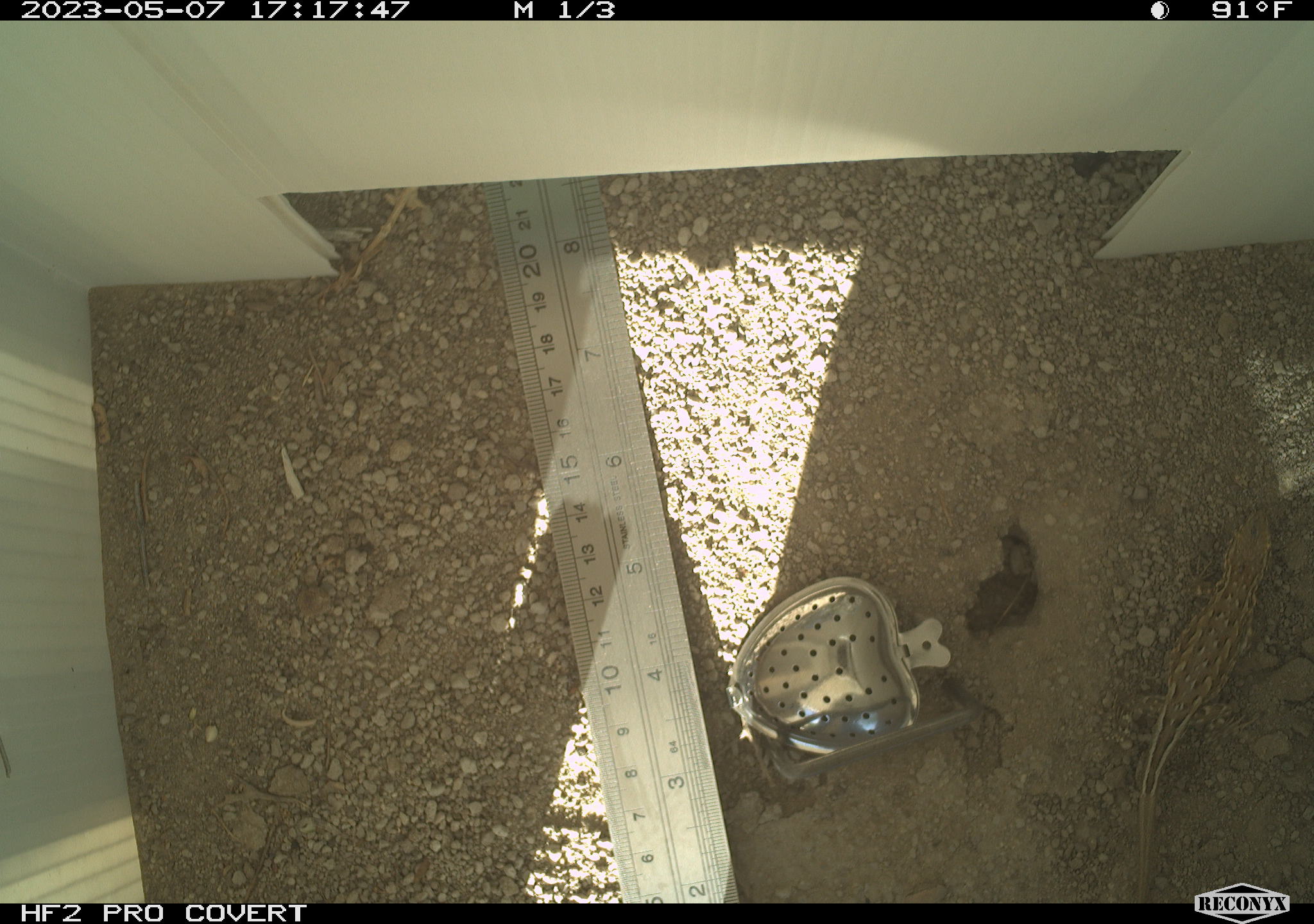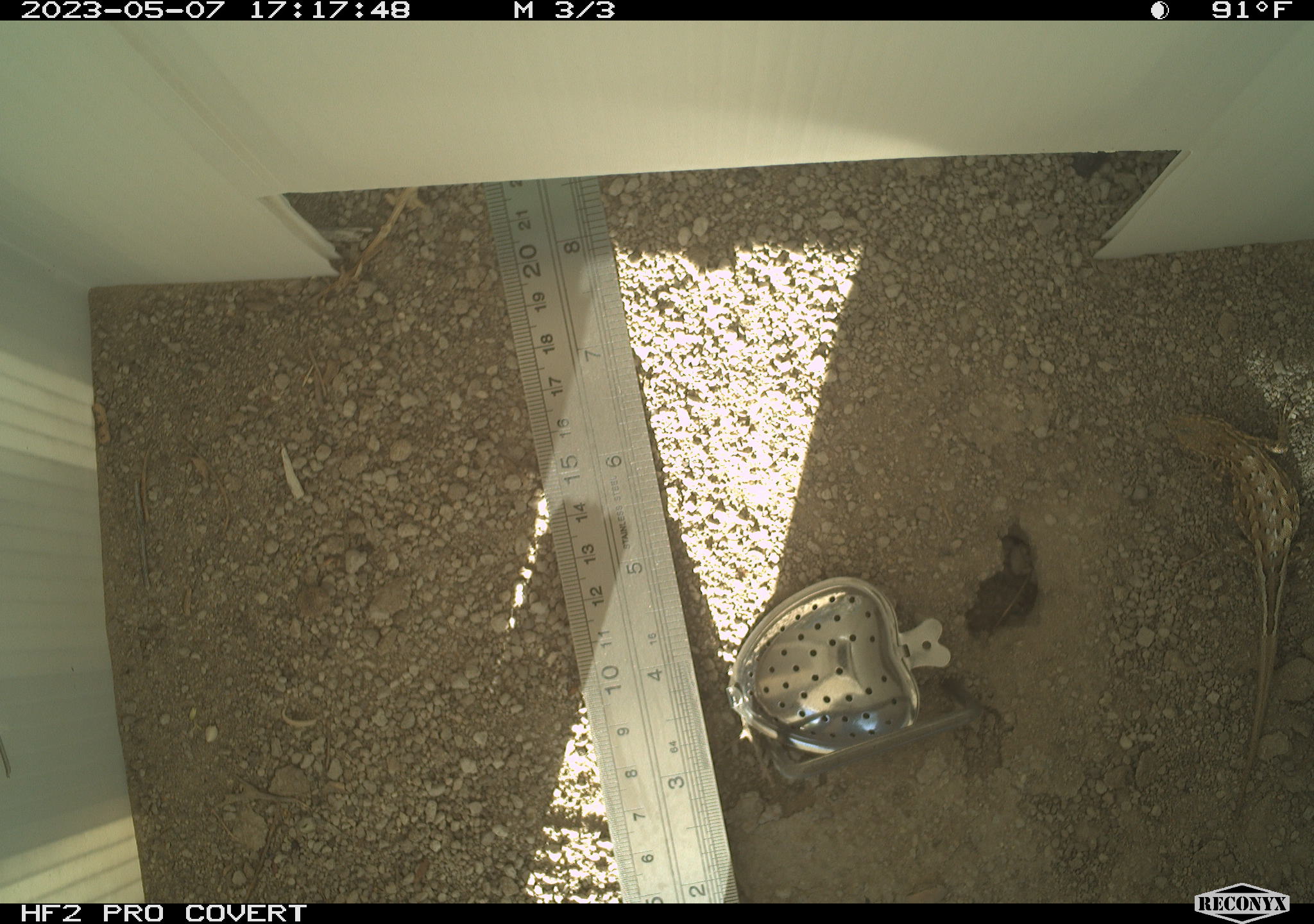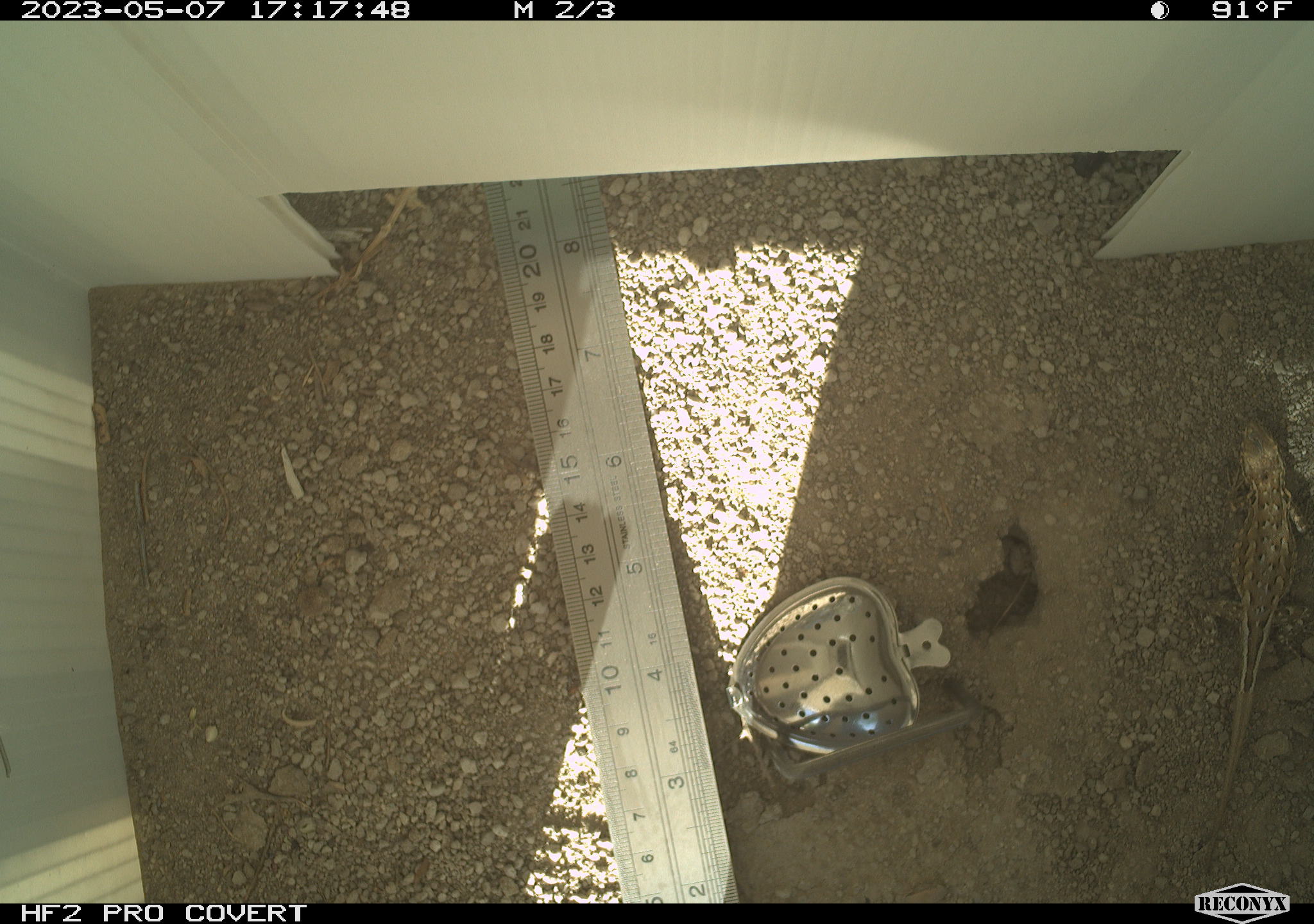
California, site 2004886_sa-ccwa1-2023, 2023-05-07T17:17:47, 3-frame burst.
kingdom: Animalia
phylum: Chordata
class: Reptilia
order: Squamata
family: Phrynosomatidae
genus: Uta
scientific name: Uta stansburiana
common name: common side-blotched lizard